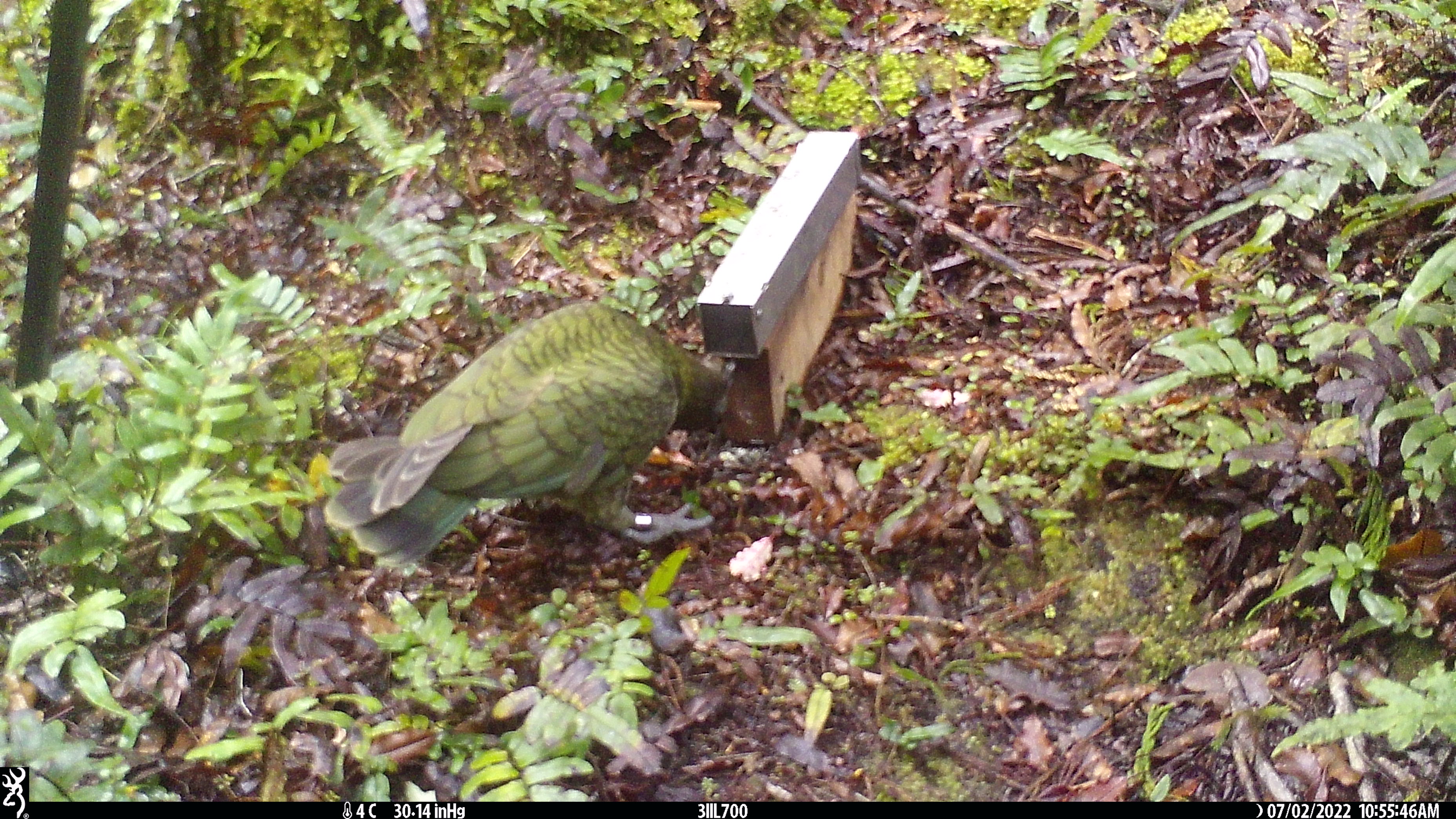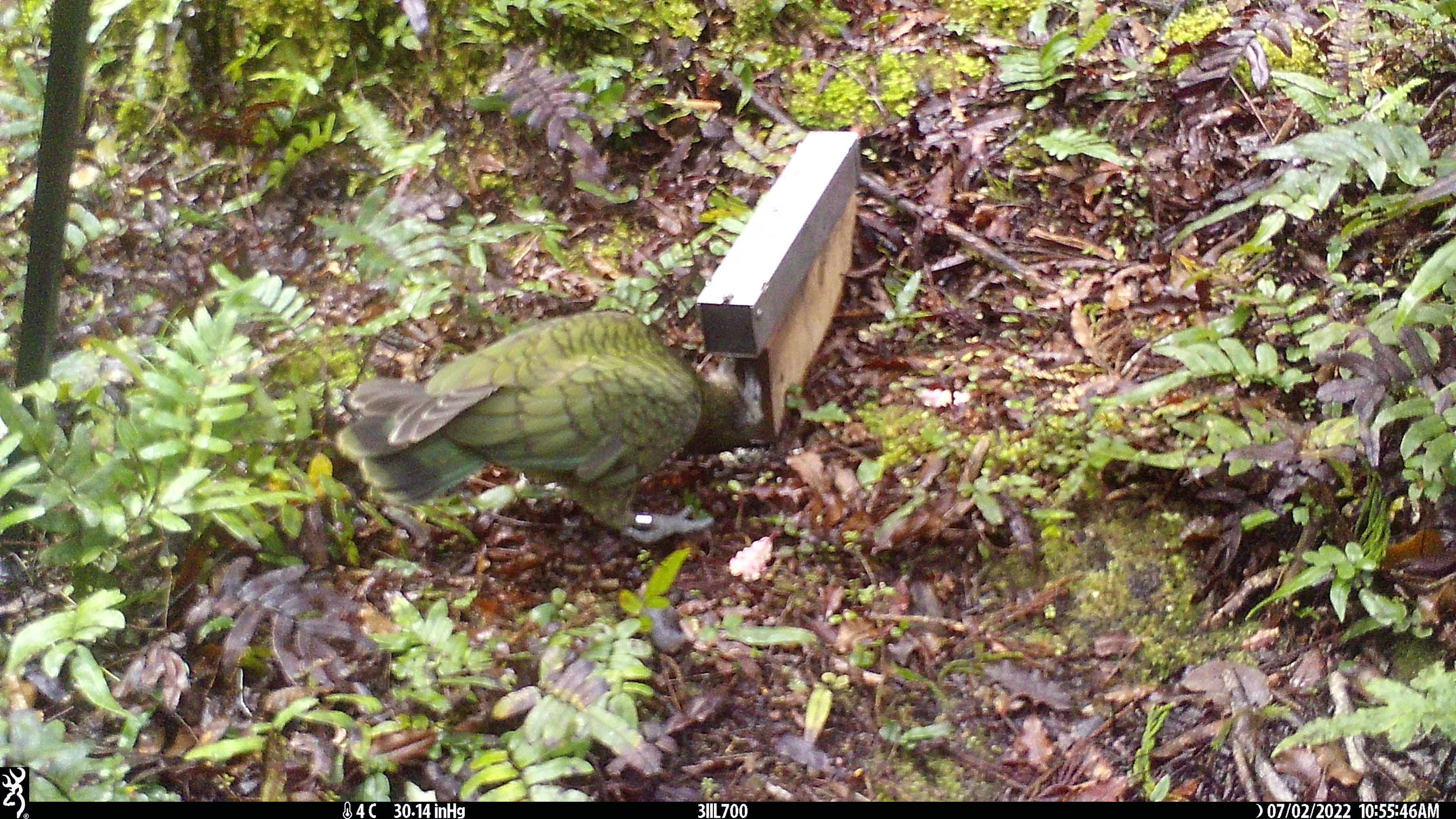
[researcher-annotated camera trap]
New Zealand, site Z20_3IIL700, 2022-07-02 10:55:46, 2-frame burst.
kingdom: Animalia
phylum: Chordata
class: Aves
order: Psittaciformes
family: Strigopidae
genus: Nestor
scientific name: Nestor notabilis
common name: kea